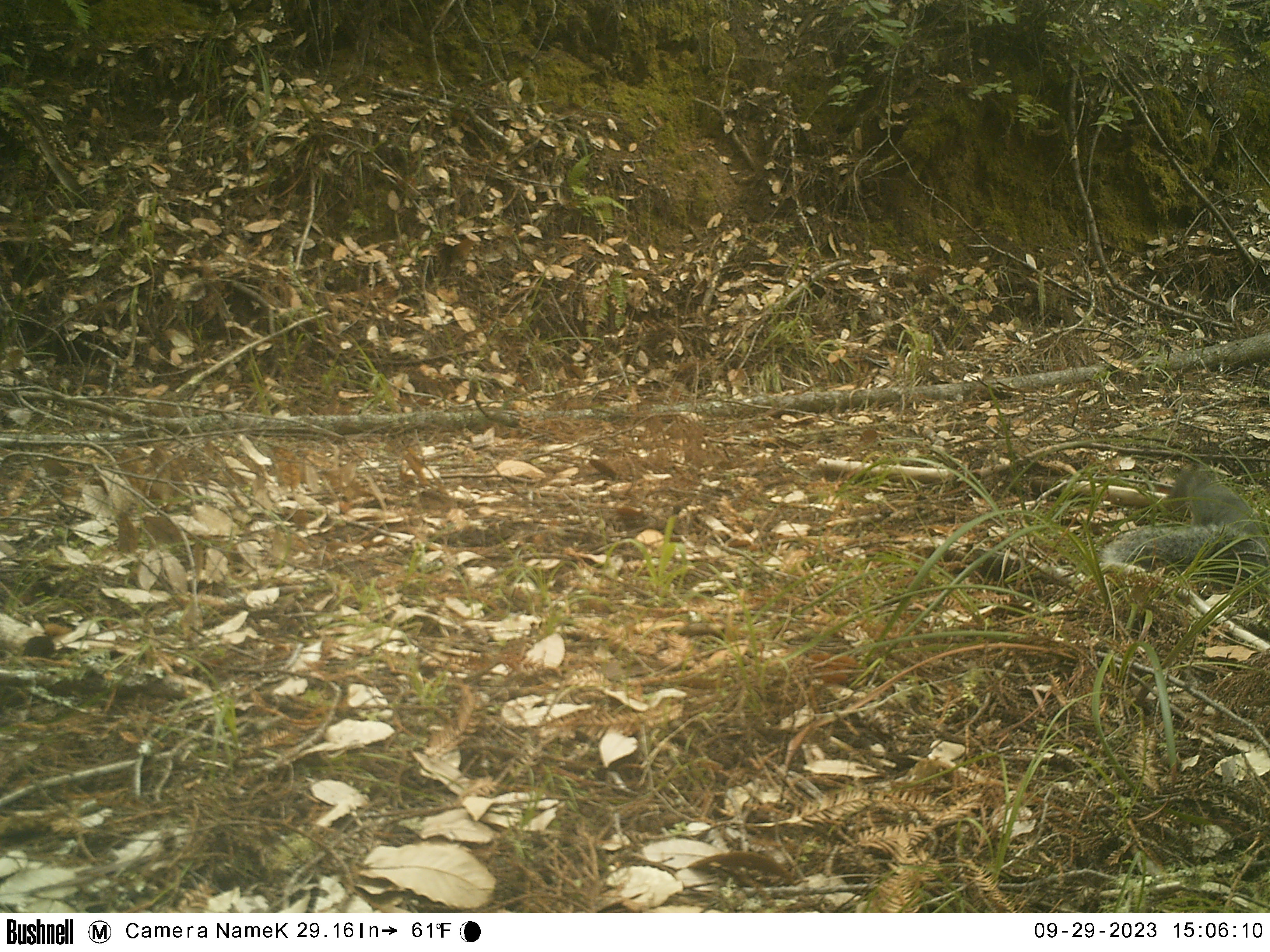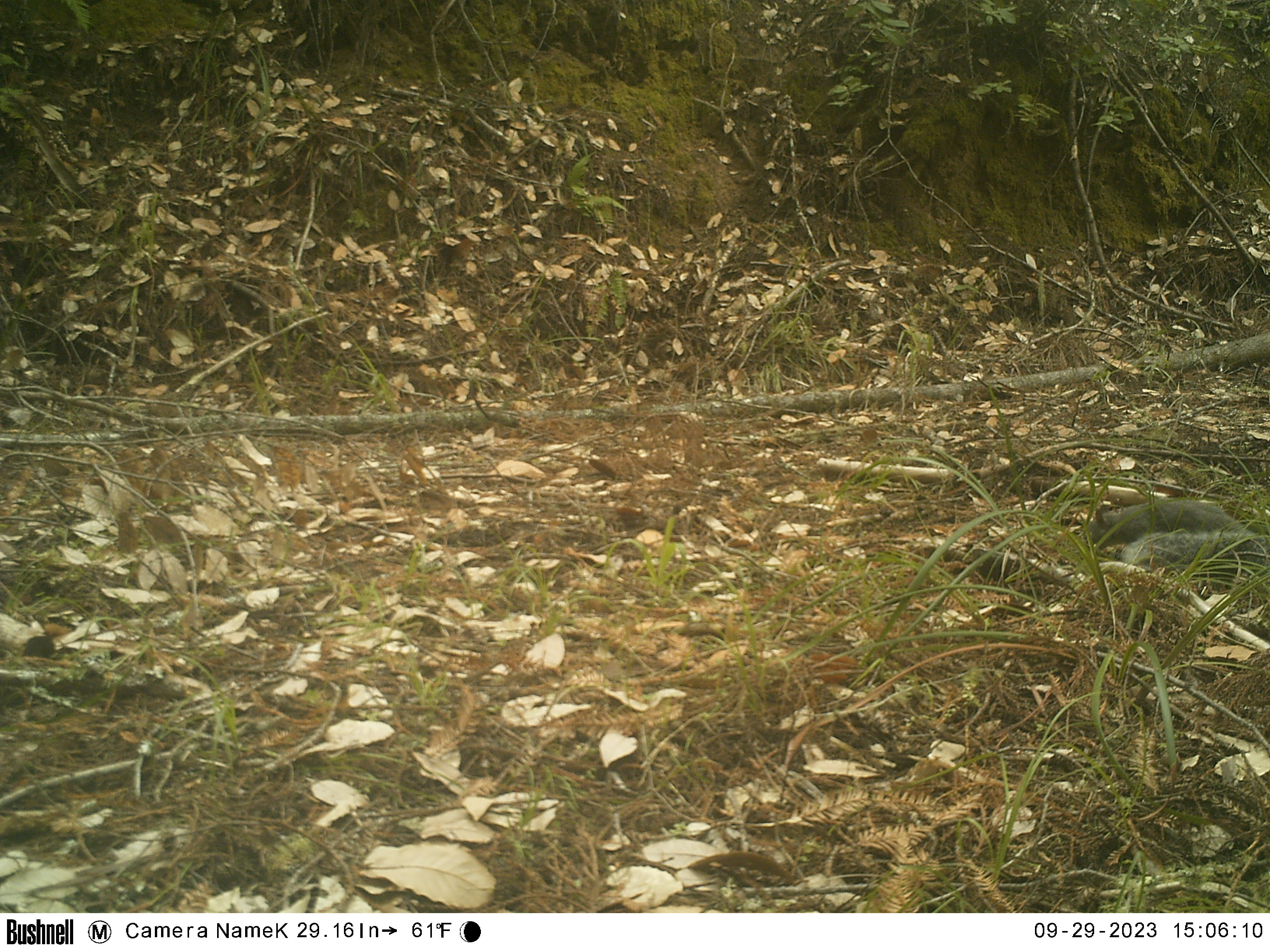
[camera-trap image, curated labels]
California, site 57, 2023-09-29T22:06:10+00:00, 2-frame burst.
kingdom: Animalia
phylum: Chordata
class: Mammalia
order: Rodentia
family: Sciuridae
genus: Sciurus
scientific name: Sciurus griseus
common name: western gray squirrel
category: western grey squirrel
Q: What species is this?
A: Western grey squirrel (western gray squirrel) (Sciurus griseus).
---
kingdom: Animalia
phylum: Chordata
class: Mammalia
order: Rodentia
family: Sciuridae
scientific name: Sciuridae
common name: squirrel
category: unknown squirrel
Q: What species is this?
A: Unknown squirrel (squirrel) (Sciuridae).